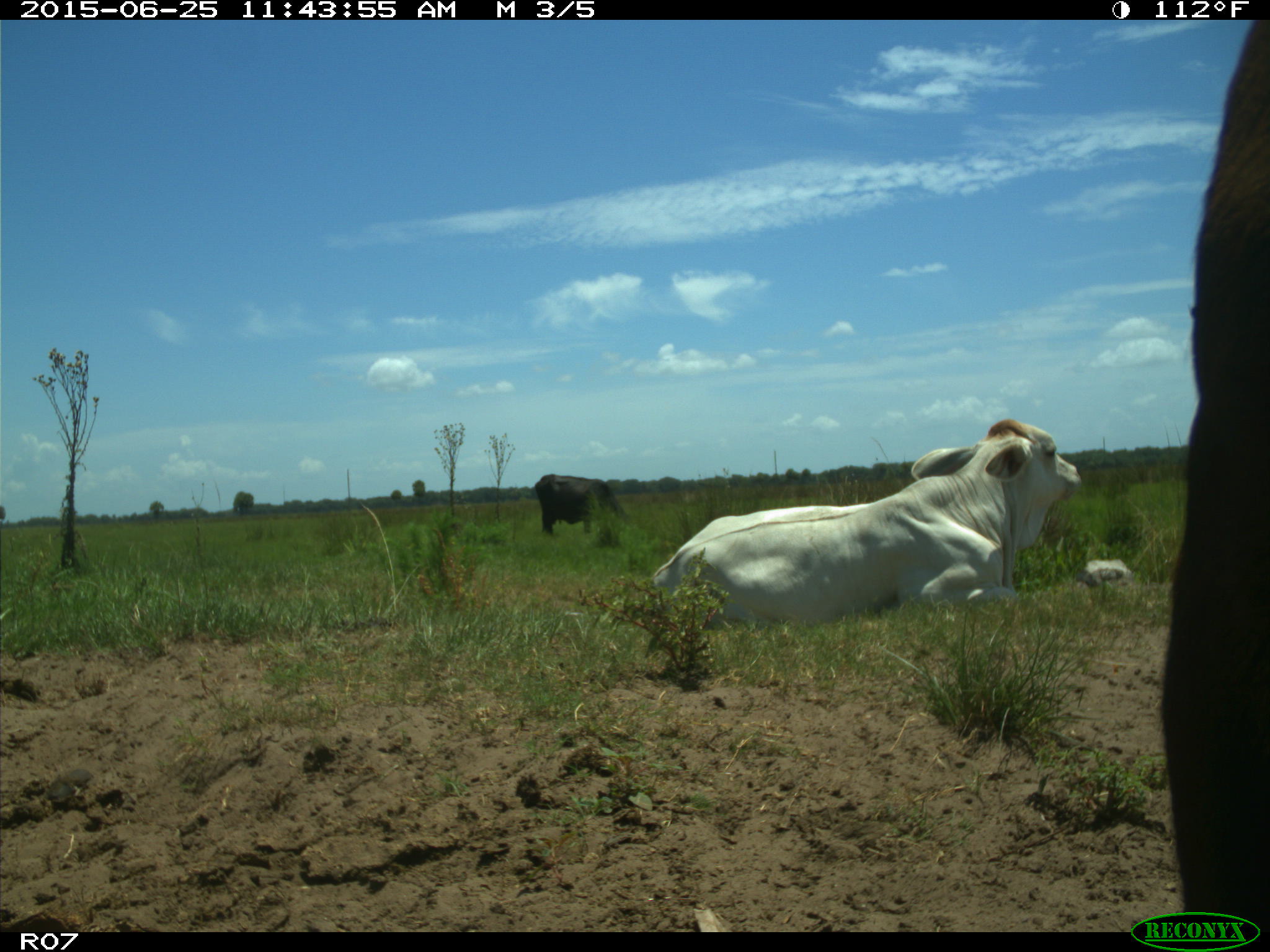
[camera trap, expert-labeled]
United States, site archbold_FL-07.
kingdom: Animalia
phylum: Chordata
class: Mammalia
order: Artiodactyla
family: Bovidae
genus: Bos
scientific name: Bos taurus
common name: domestic cow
Bos taurus (domestic cow).